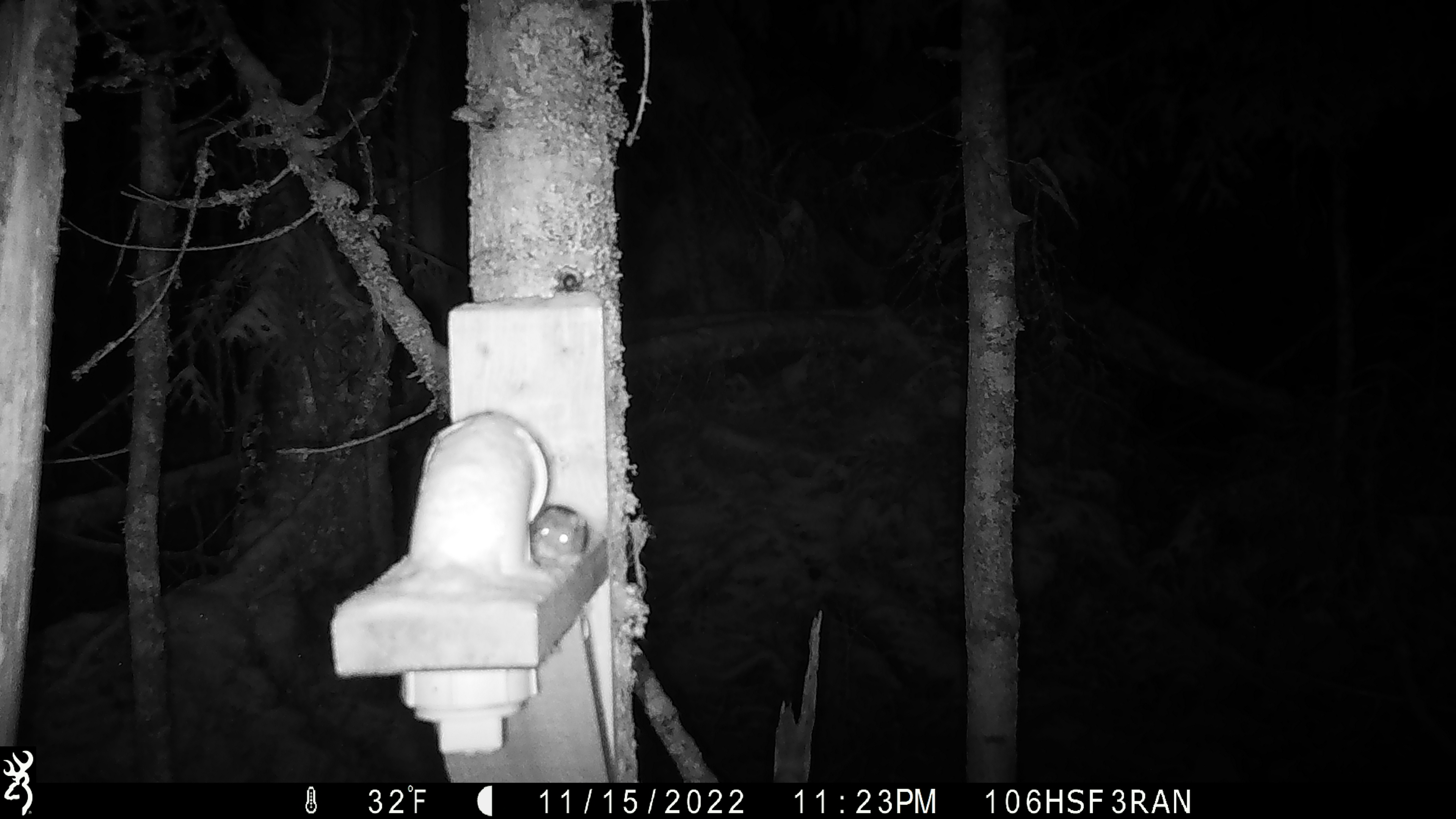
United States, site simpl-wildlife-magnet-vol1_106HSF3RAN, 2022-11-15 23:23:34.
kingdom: Animalia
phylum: Chordata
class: Mammalia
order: Rodentia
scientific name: Rodentia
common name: mouse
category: mouse sp.